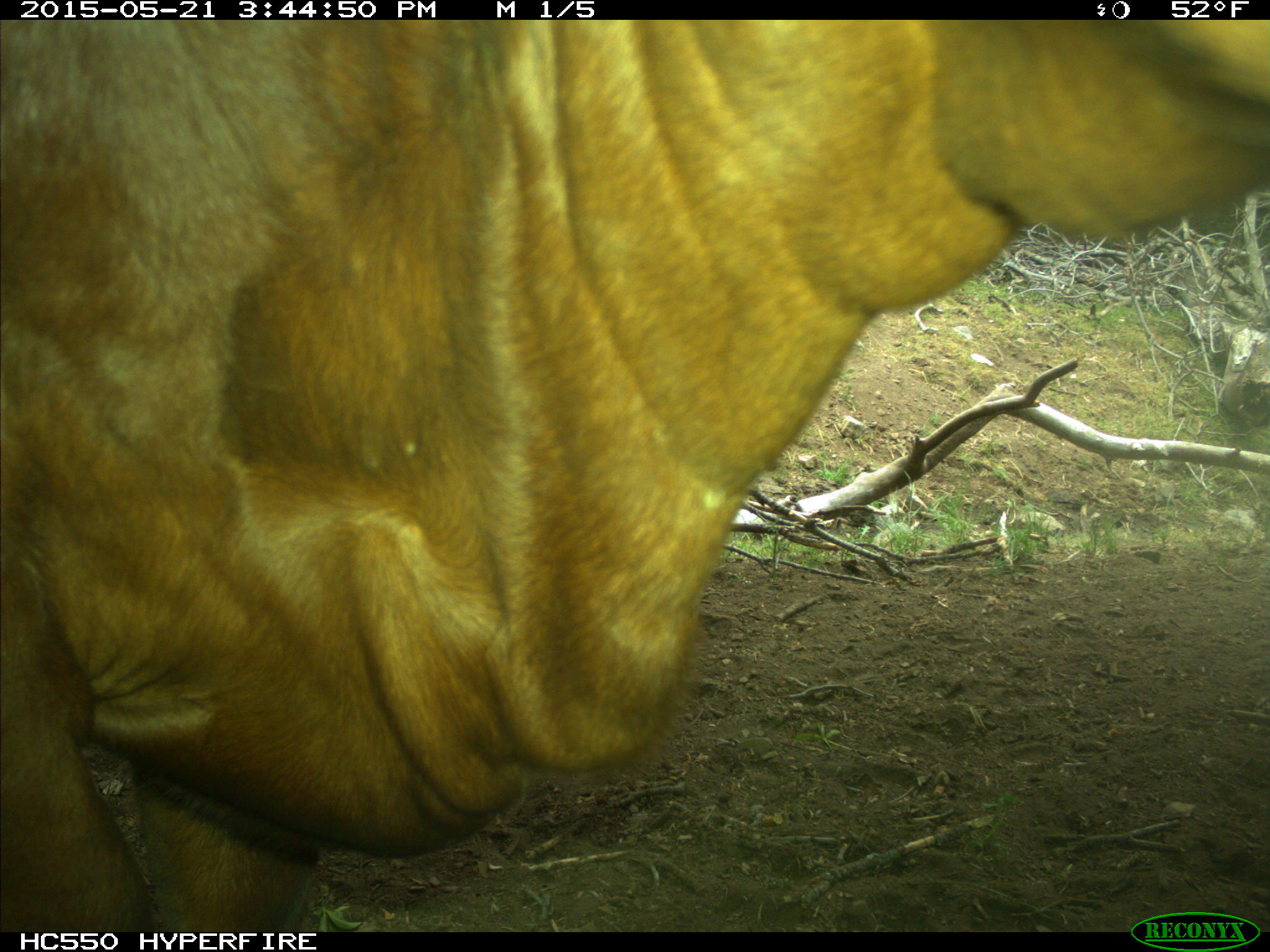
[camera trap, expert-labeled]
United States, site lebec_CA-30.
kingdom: Animalia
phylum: Chordata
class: Mammalia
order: Artiodactyla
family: Bovidae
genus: Bos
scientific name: Bos taurus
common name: domestic cow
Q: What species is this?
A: Bos taurus (domestic cow).